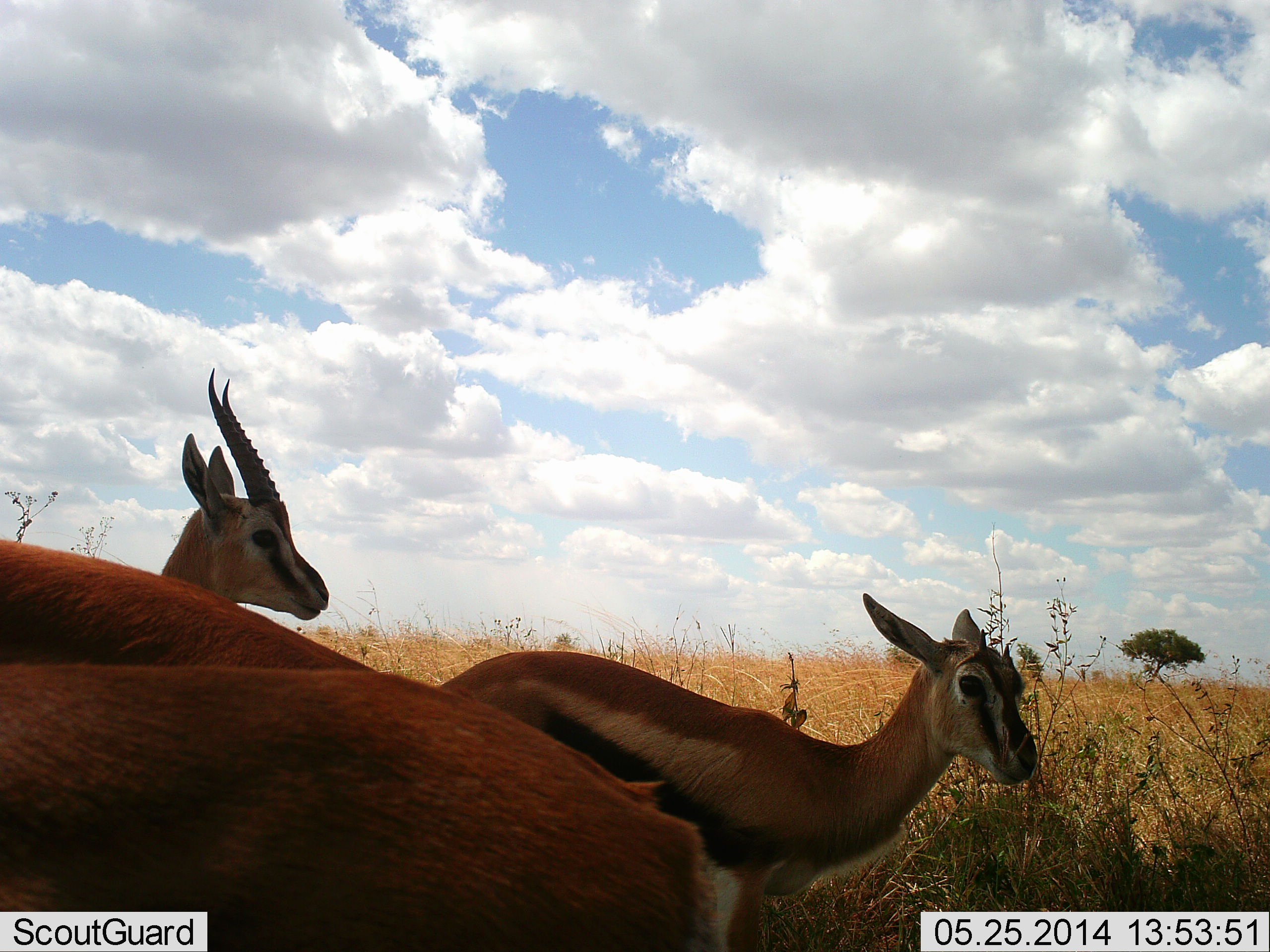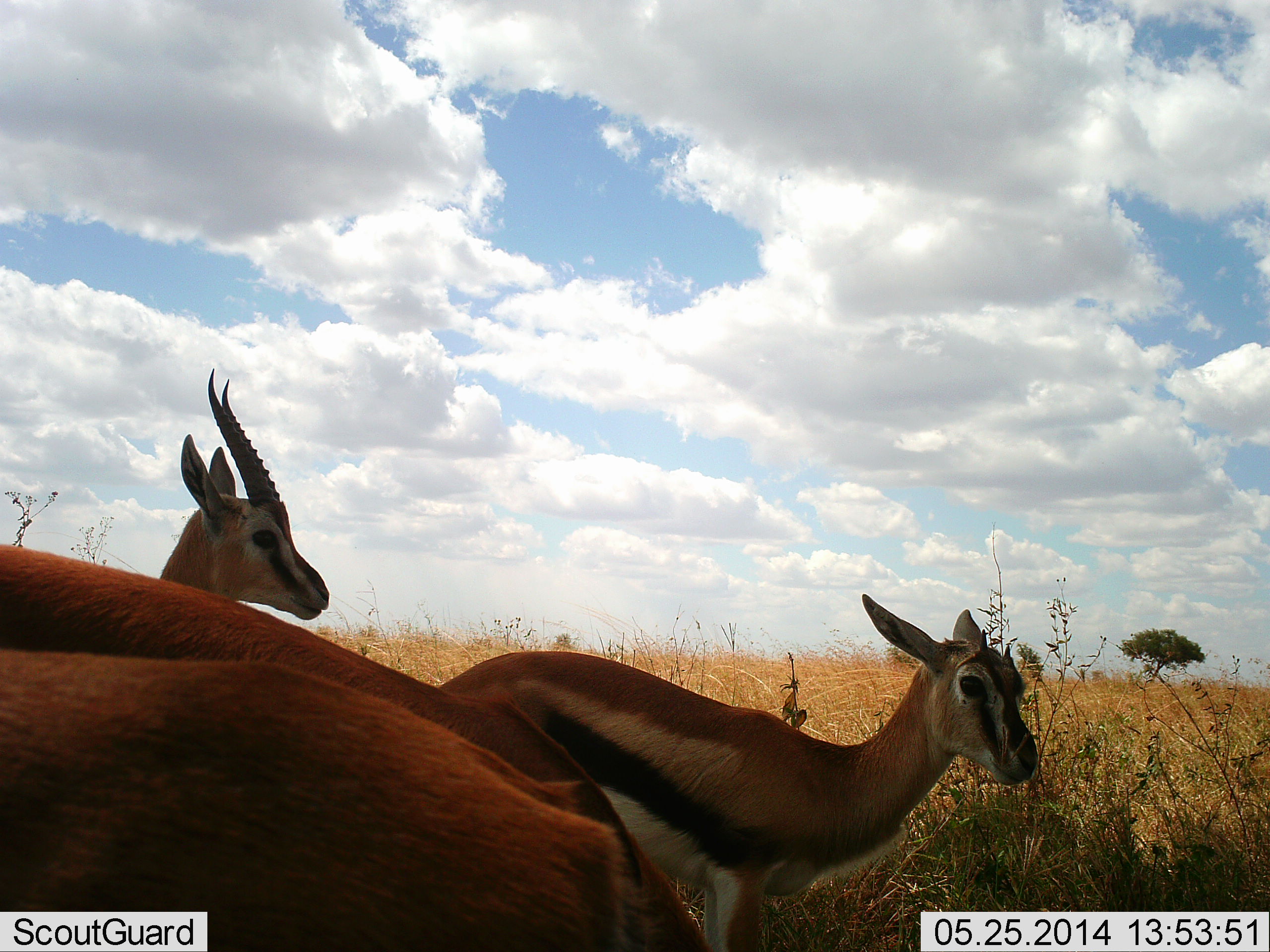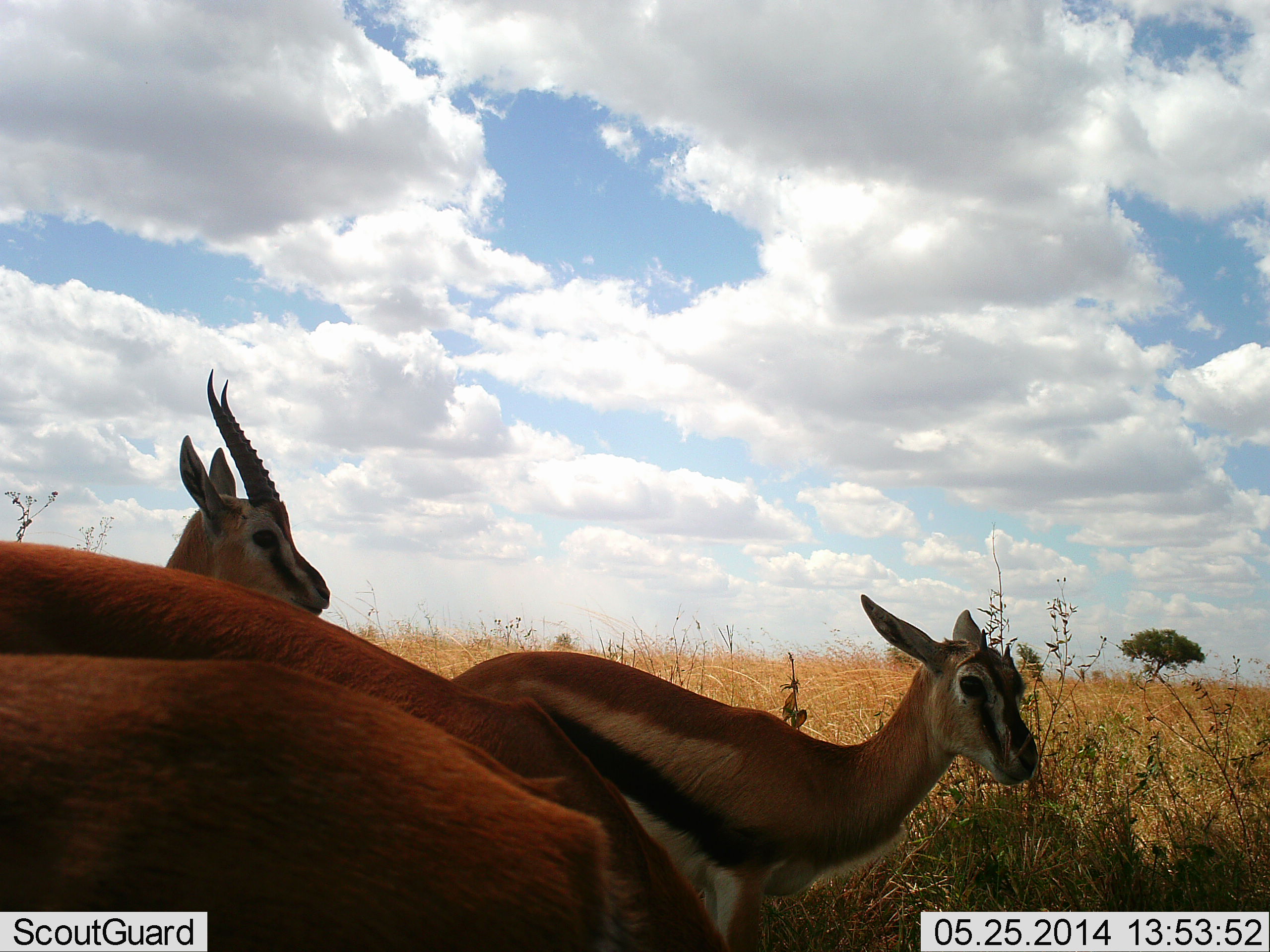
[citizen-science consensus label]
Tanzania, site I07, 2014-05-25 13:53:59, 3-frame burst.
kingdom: Animalia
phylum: Chordata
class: Mammalia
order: Artiodactyla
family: Bovidae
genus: Eudorcas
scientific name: Eudorcas thomsonii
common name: thomson's gazelle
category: gazellethomsons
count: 4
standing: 100%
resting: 0%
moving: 10%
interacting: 0%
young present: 0%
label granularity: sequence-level